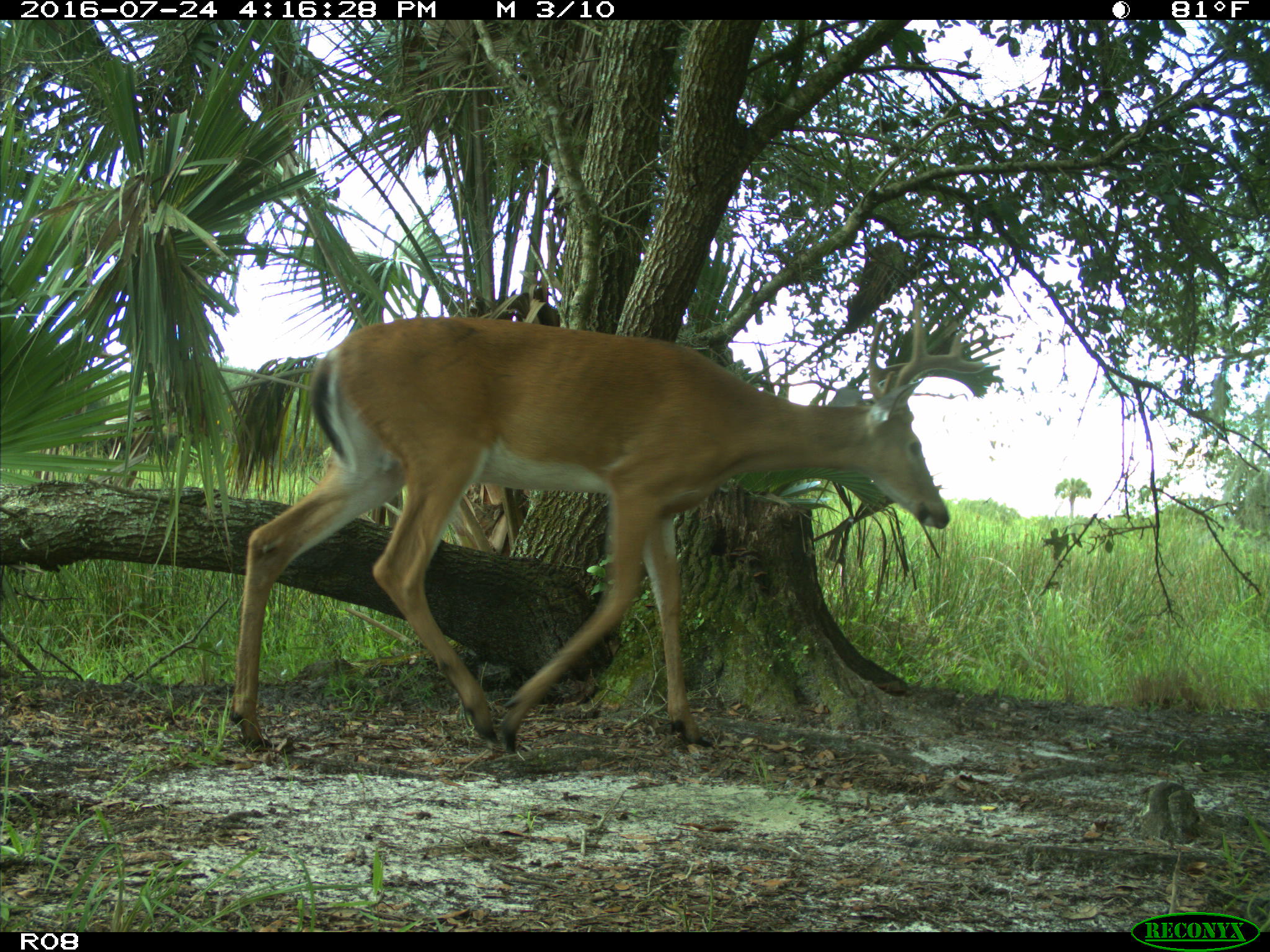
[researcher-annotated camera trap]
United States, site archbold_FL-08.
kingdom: Animalia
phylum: Chordata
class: Mammalia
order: Artiodactyla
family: Cervidae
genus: Odocoileus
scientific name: Odocoileus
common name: deer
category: unidentified deer